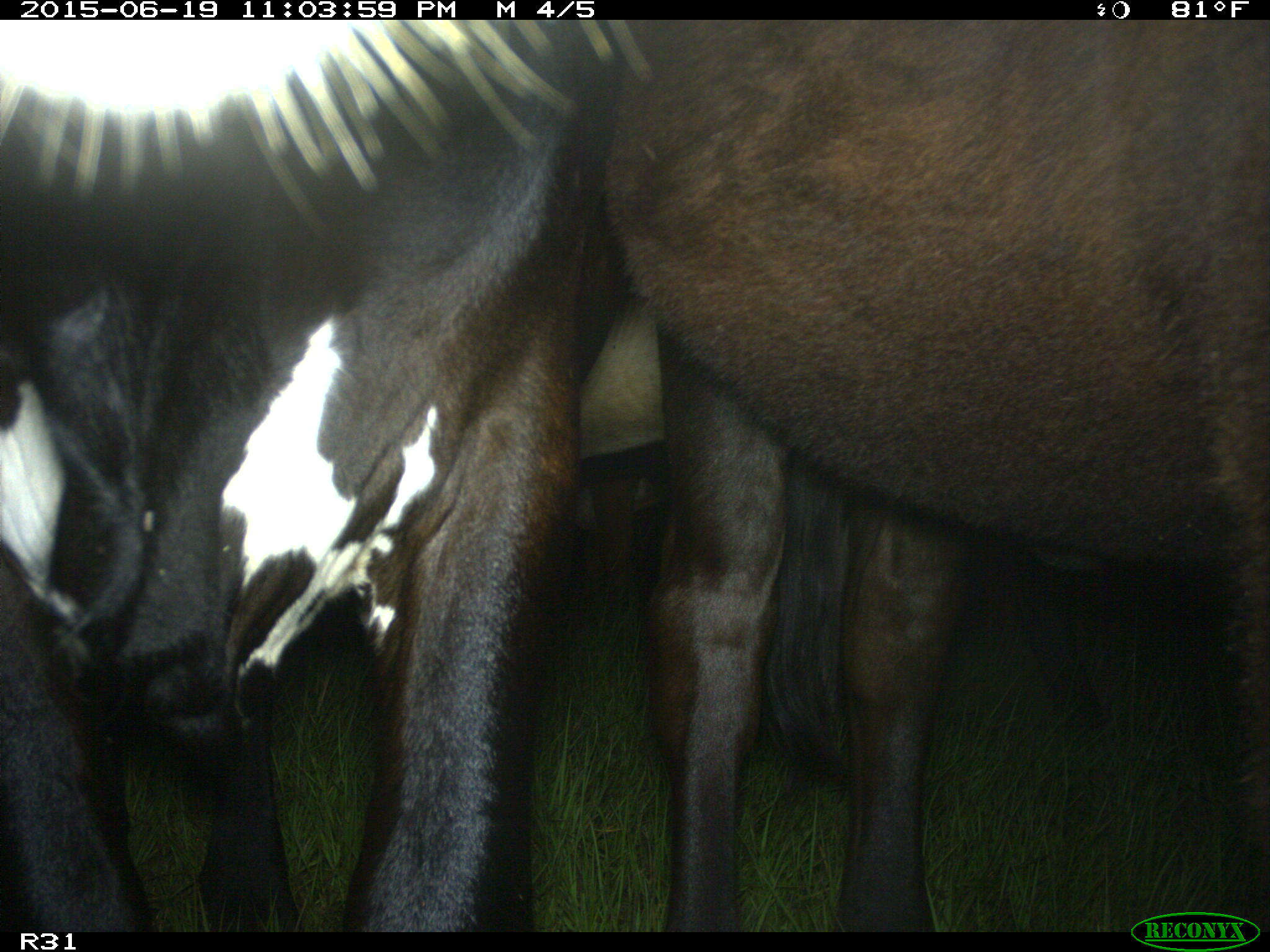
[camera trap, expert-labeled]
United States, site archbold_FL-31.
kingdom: Animalia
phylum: Chordata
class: Mammalia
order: Artiodactyla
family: Bovidae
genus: Bos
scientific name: Bos taurus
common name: domestic cow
Bos taurus (domestic cow).